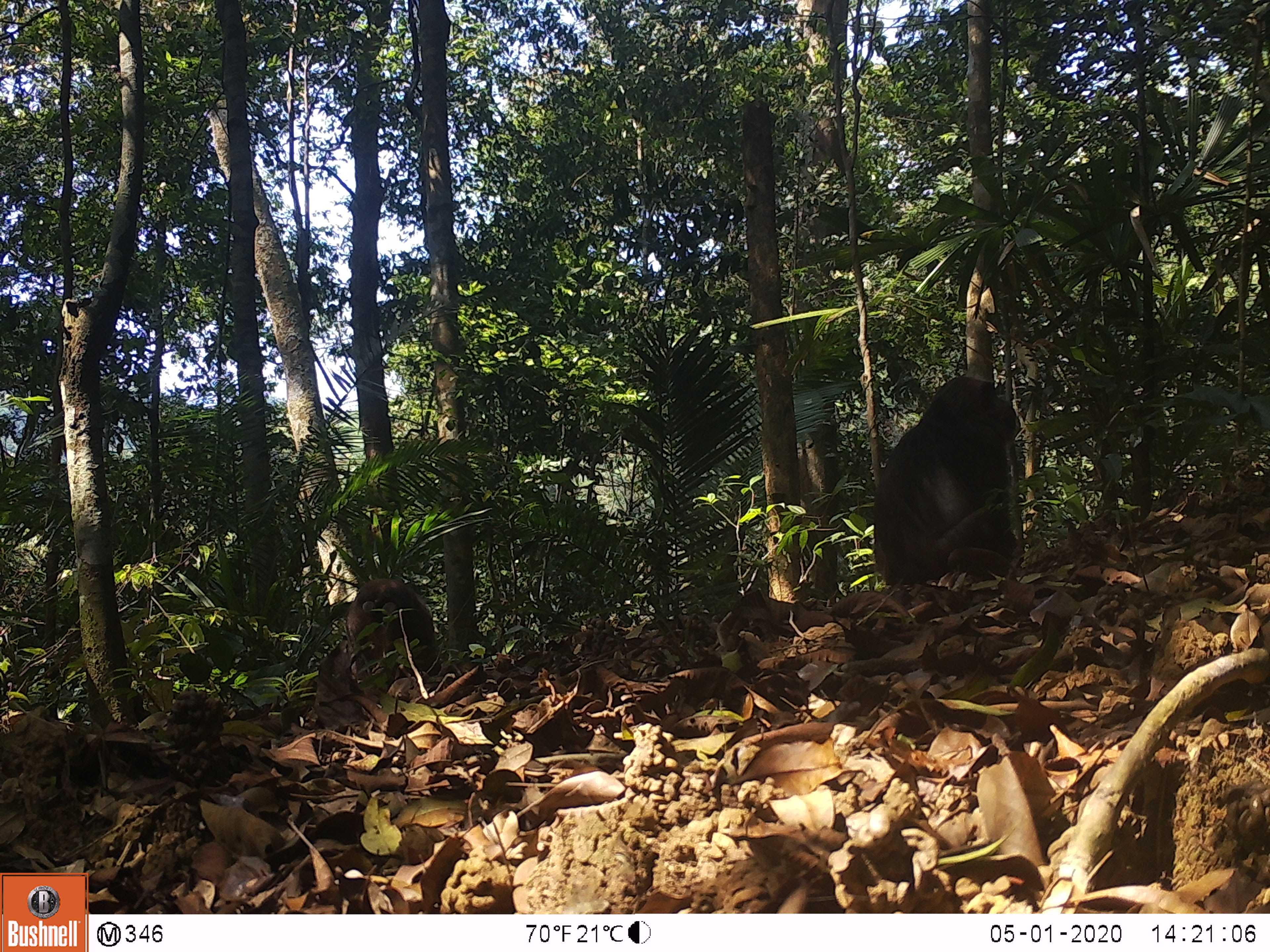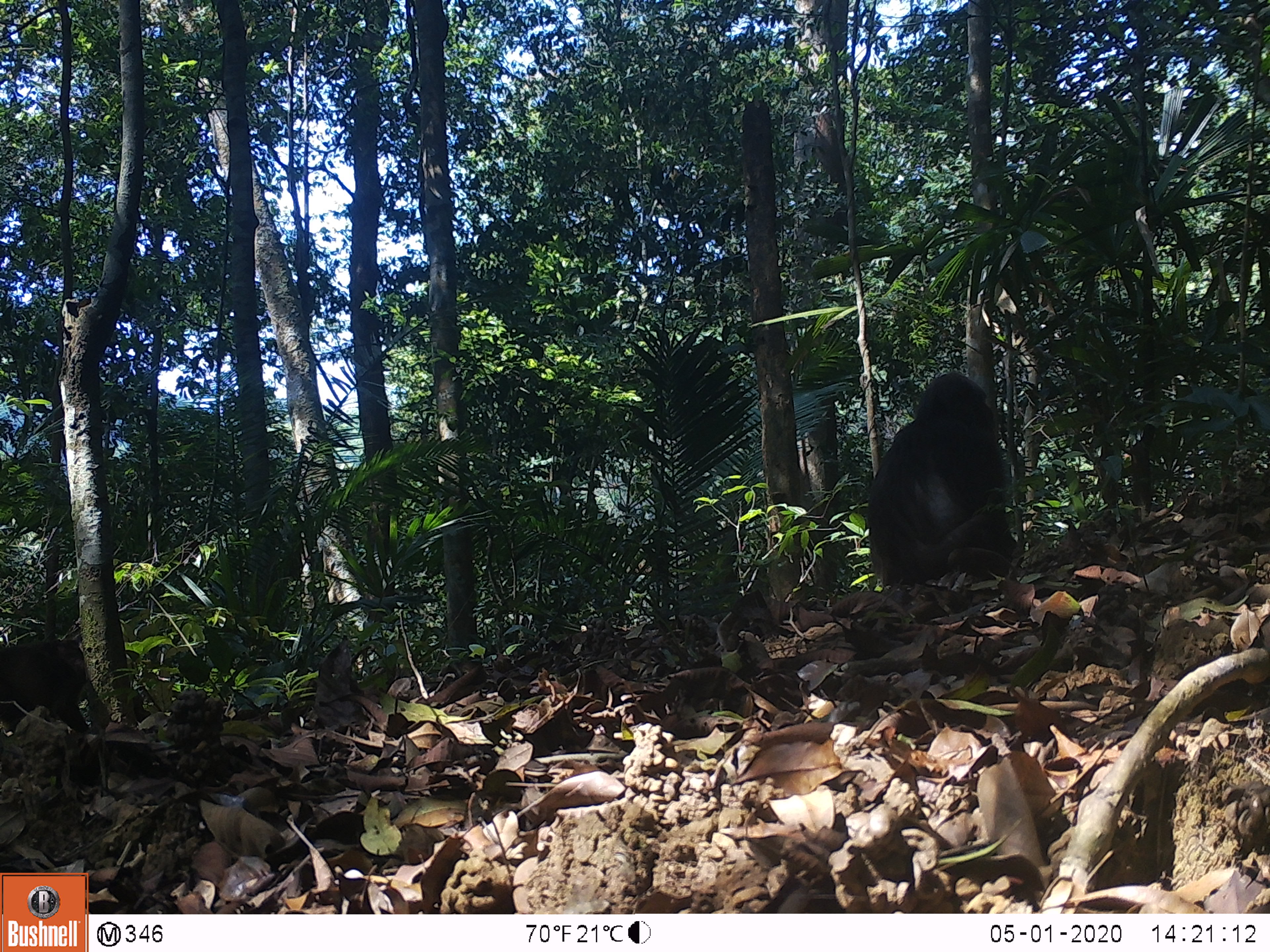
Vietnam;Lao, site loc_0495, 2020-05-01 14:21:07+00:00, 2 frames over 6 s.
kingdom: Animalia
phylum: Chordata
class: Mammalia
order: Primates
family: Cercopithecidae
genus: Macaca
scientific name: Macaca arctoides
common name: stump-tailed macaque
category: stump tailed macaque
Stump tailed macaque (stump-tailed macaque) (Macaca arctoides). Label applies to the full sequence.